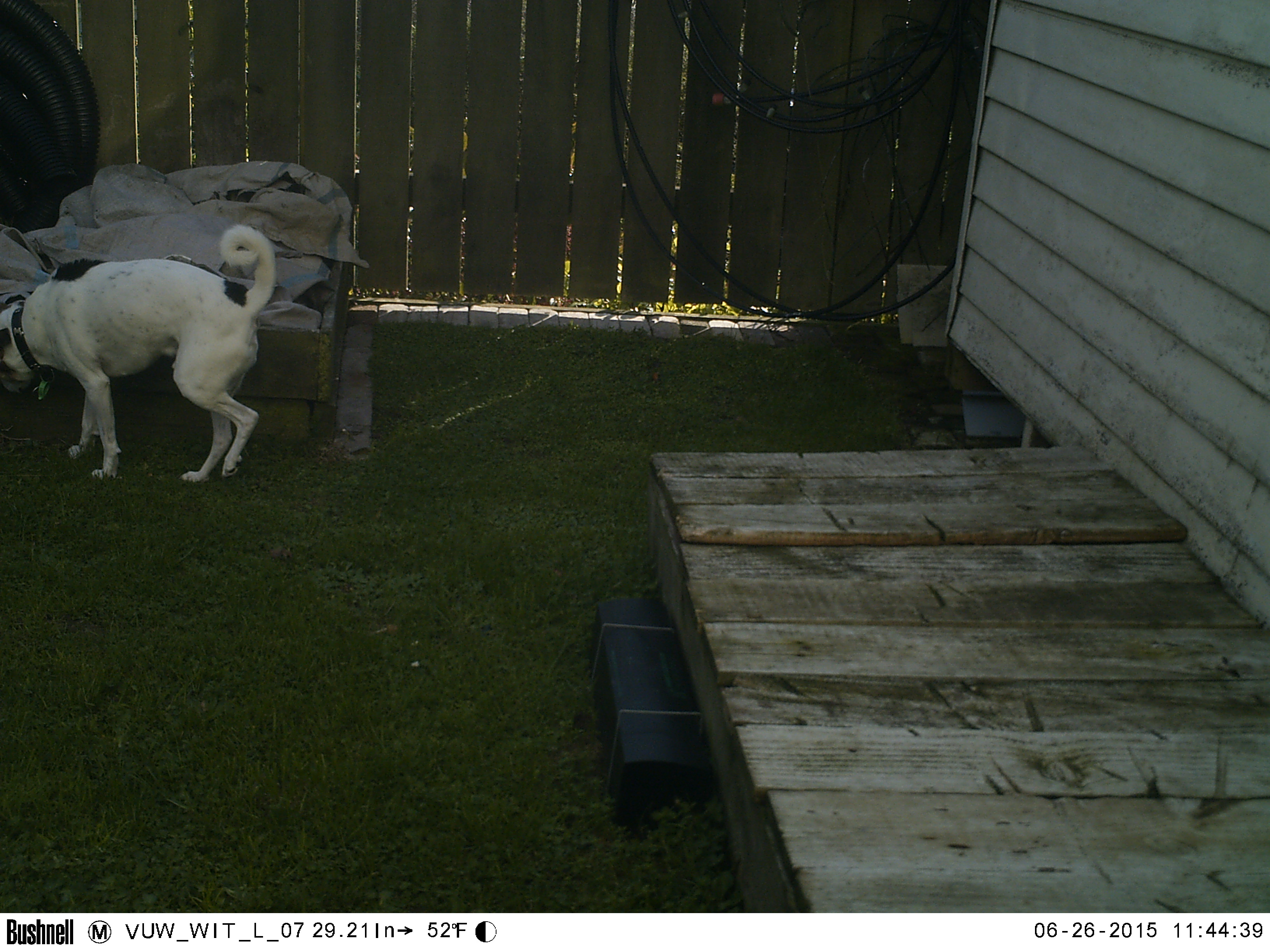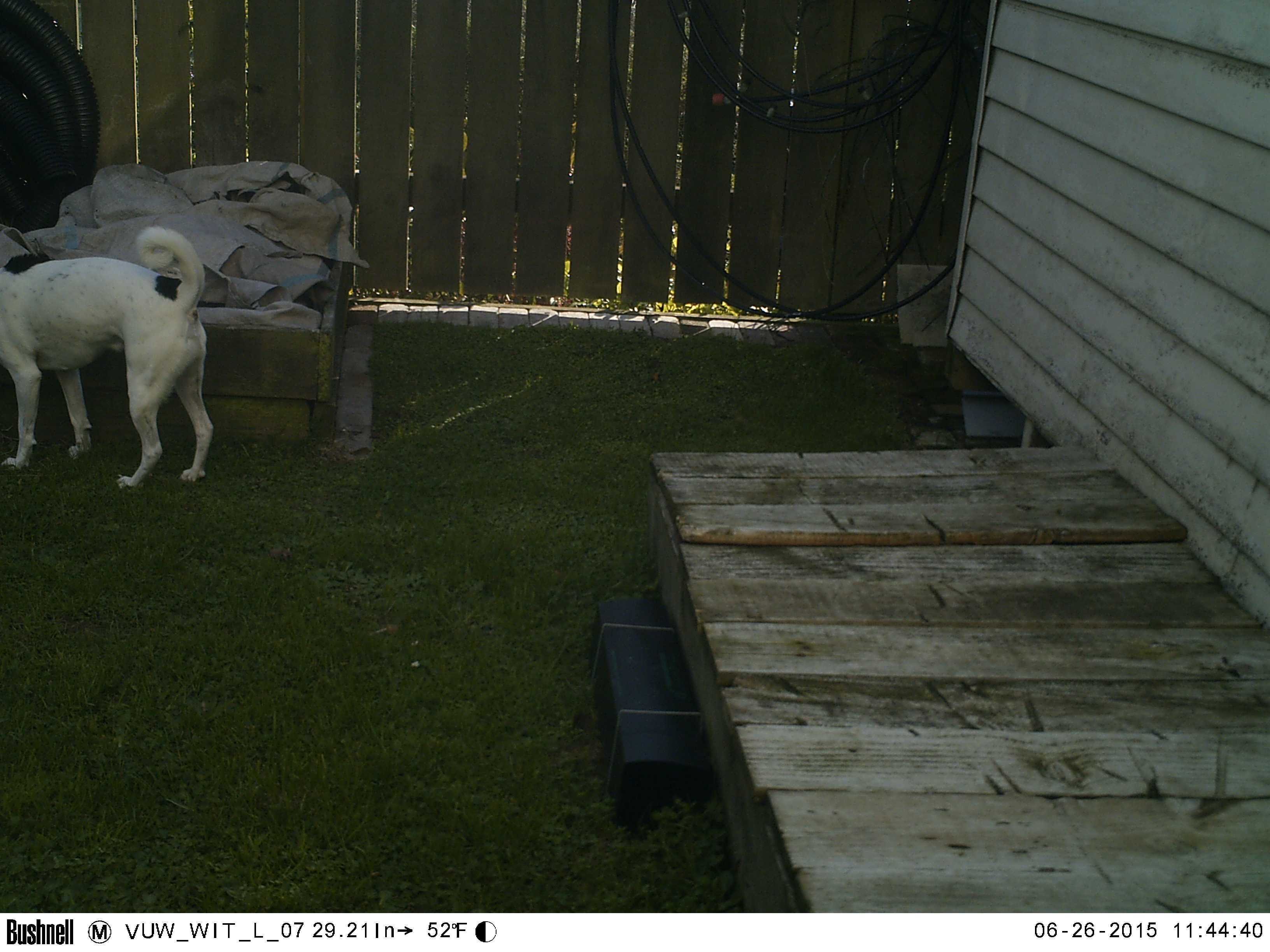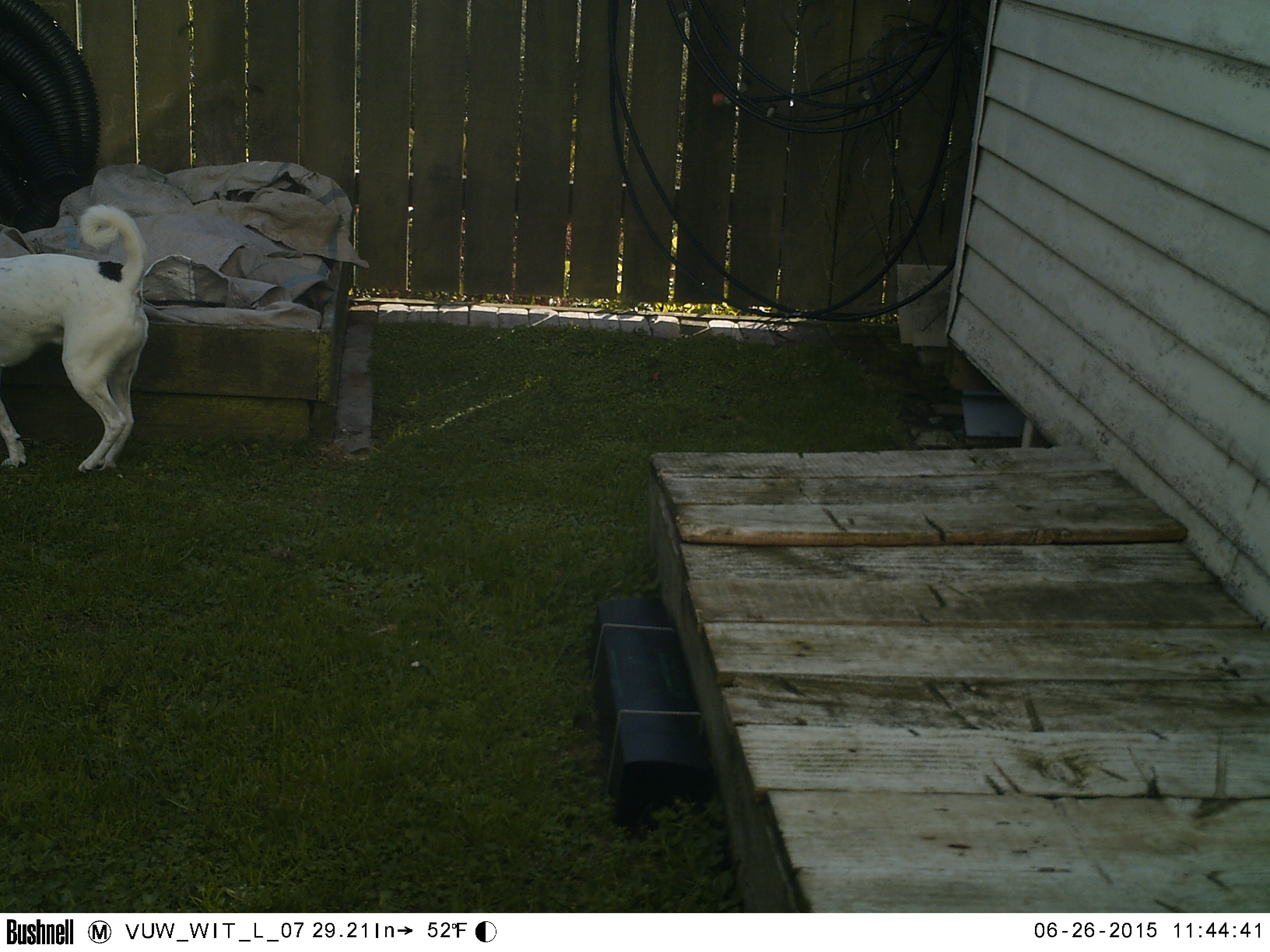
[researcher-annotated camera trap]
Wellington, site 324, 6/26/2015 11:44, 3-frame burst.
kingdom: Animalia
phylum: Chordata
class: Mammalia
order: Carnivora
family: Canidae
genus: Canis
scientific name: Canis familiaris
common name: dog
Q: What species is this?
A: Dog (Canis familiaris).